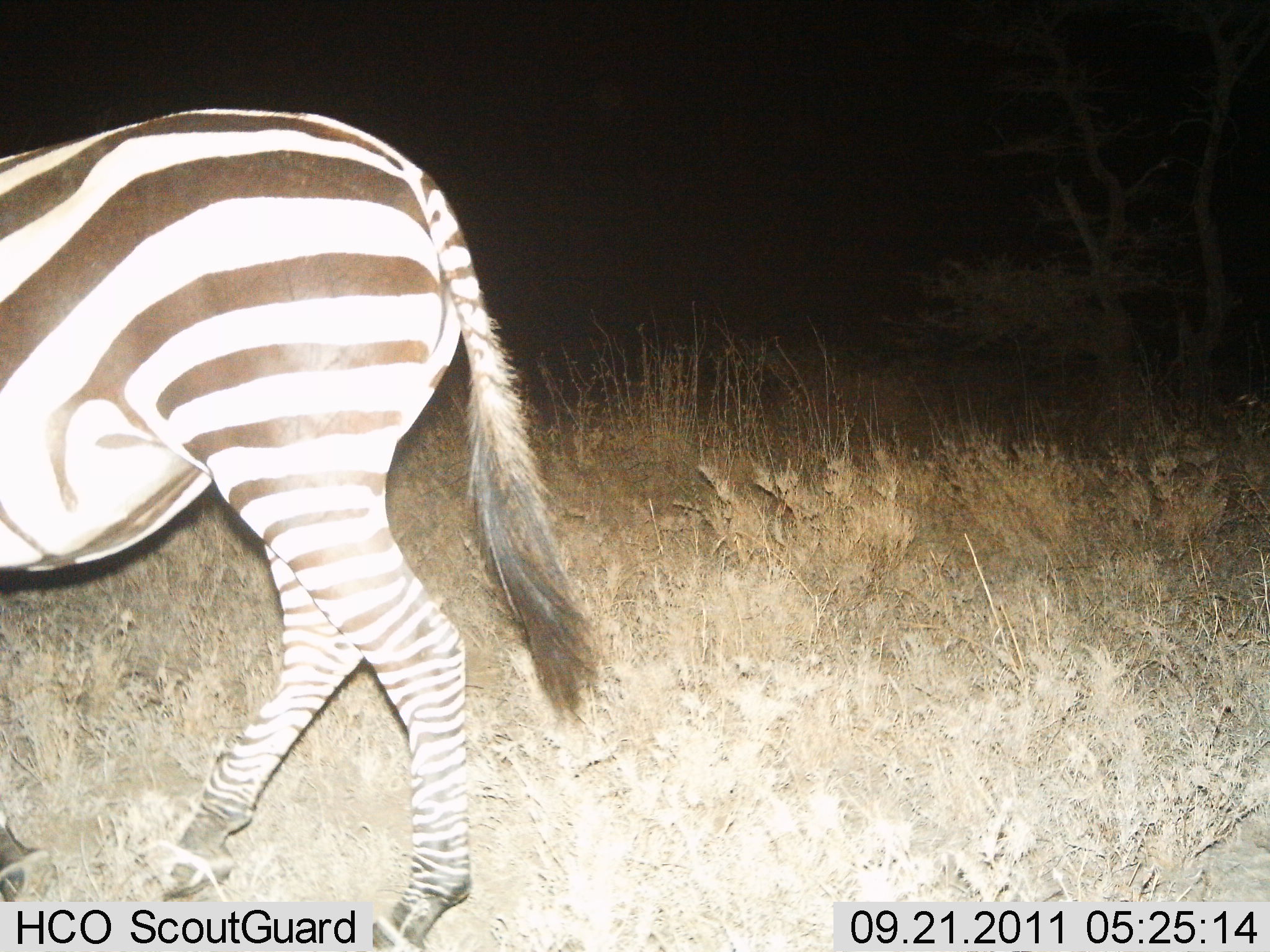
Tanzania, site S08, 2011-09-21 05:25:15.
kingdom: Animalia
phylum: Chordata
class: Mammalia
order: Perissodactyla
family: Equidae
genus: Equus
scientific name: Equus quagga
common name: plains zebra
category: zebra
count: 1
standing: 8%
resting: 0%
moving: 92%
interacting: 0%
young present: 0%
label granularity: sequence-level